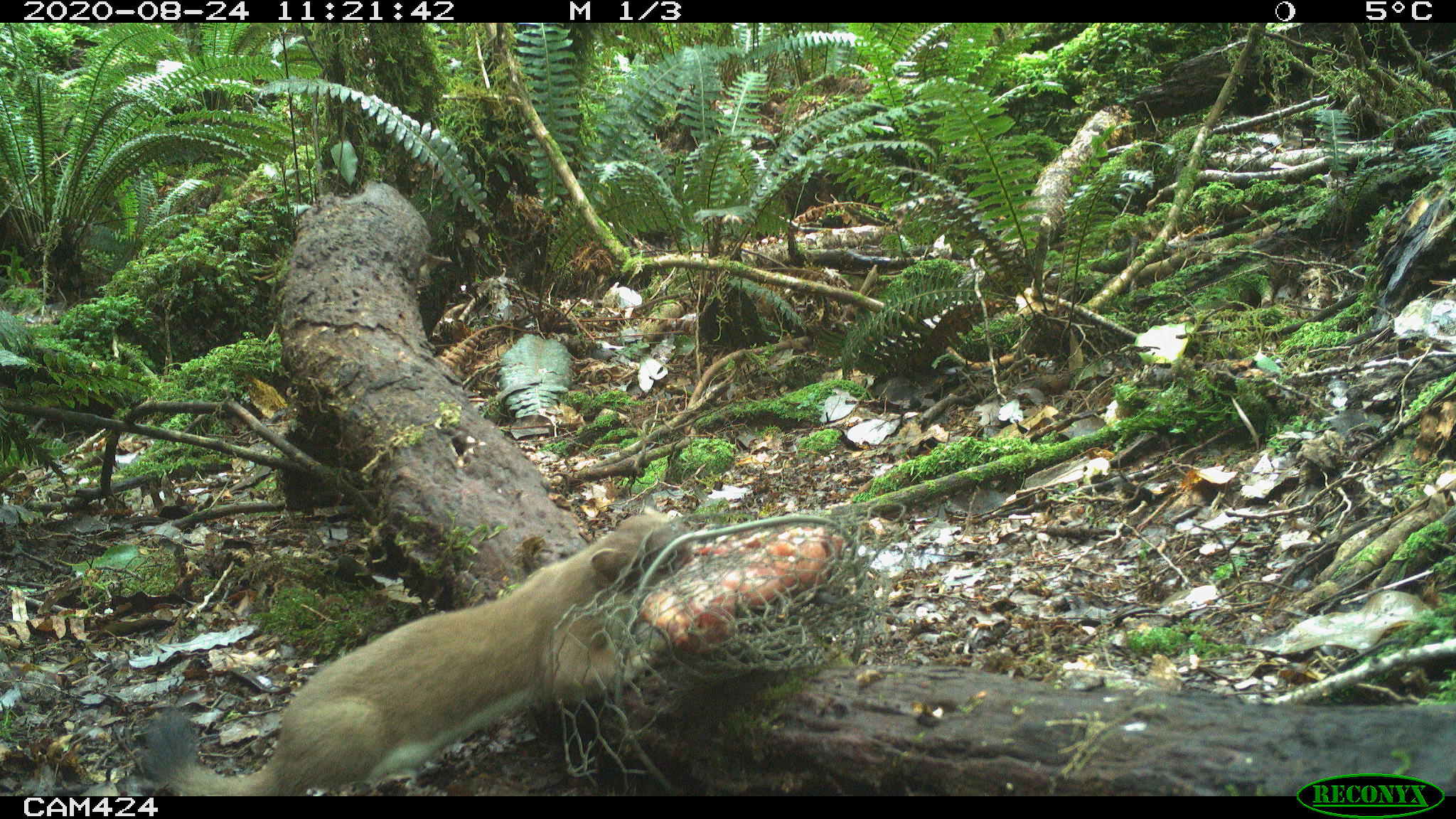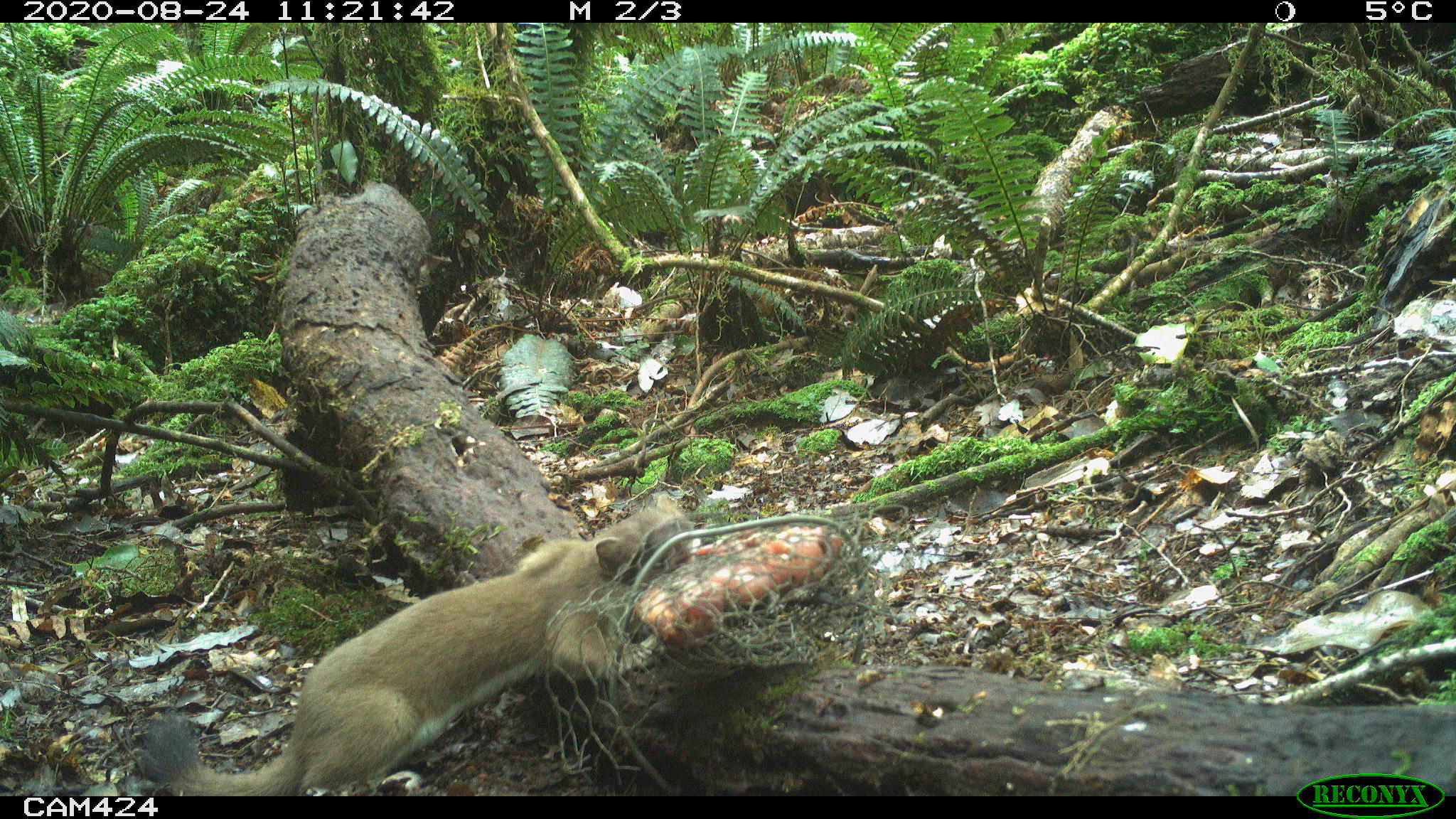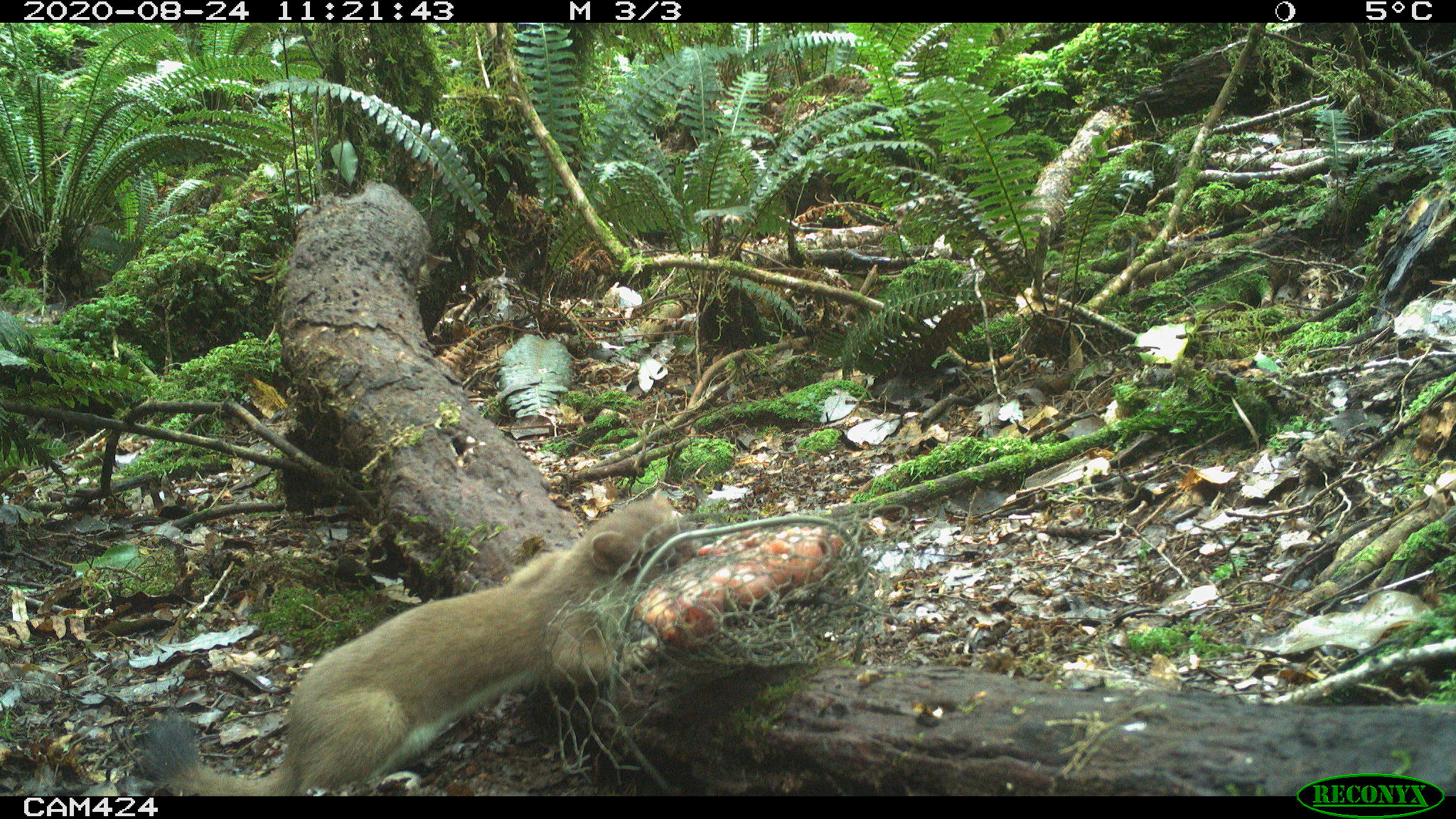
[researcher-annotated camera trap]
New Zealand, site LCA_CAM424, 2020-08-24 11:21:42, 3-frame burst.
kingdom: Animalia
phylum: Chordata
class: Mammalia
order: Carnivora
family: Mustelidae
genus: Mustela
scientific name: Mustela erminea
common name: stoat